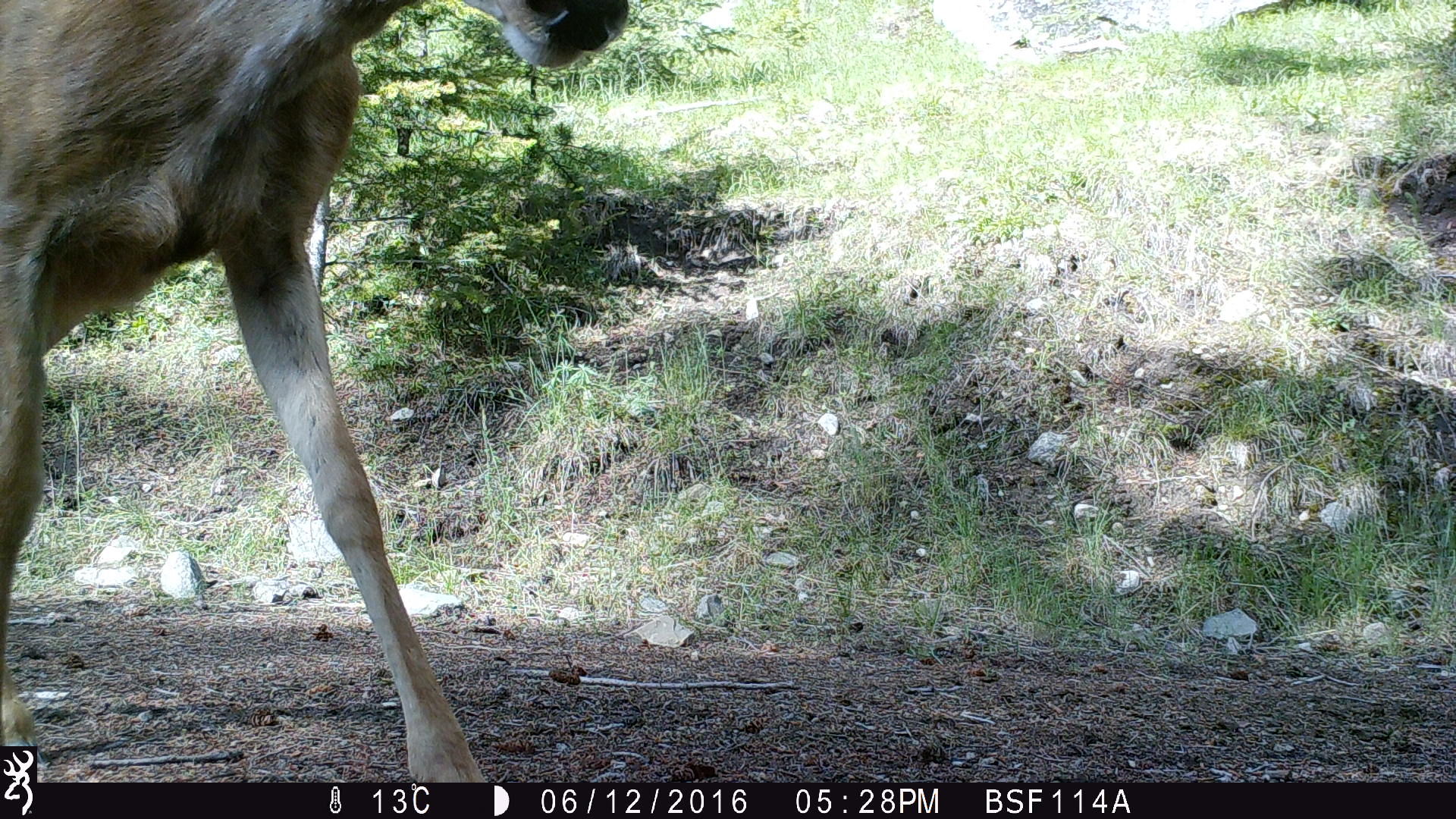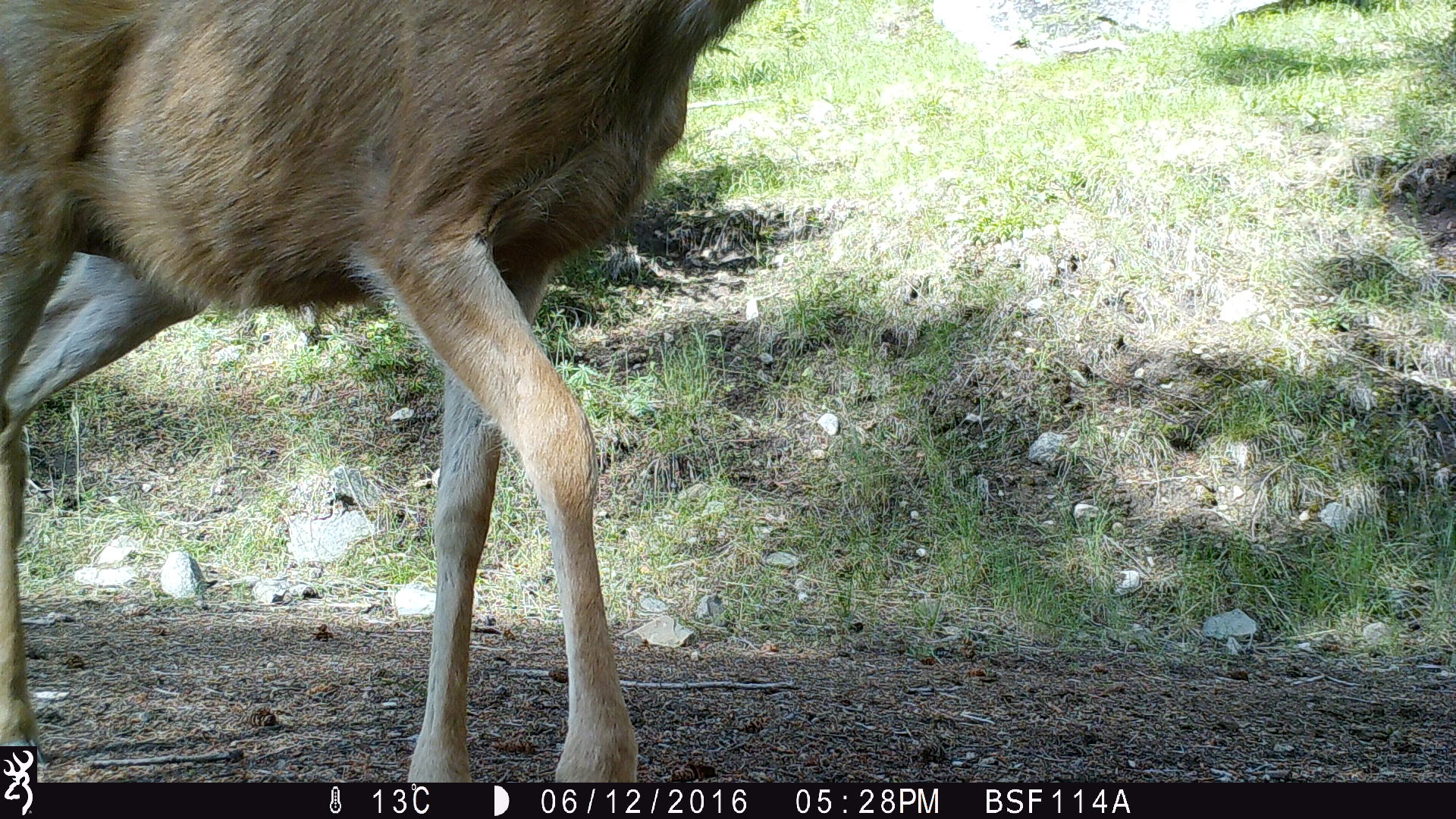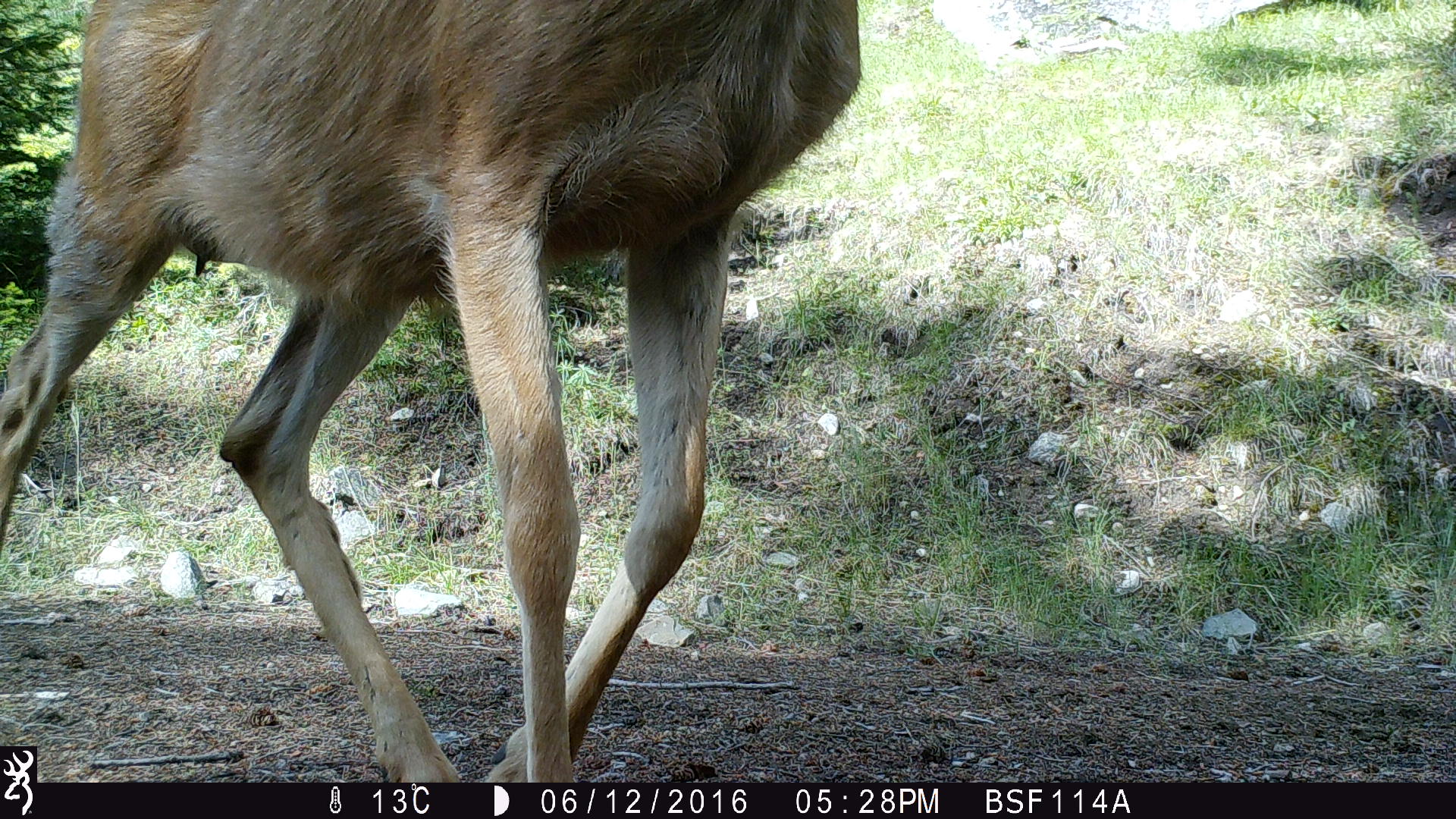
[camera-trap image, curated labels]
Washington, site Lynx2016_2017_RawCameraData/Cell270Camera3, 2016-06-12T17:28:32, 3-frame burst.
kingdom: Animalia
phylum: Chordata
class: Mammalia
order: Artiodactyla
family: Cervidae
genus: Odocoileus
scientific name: Odocoileus hemionus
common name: mule deer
Odocoileus hemionus (mule deer). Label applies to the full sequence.